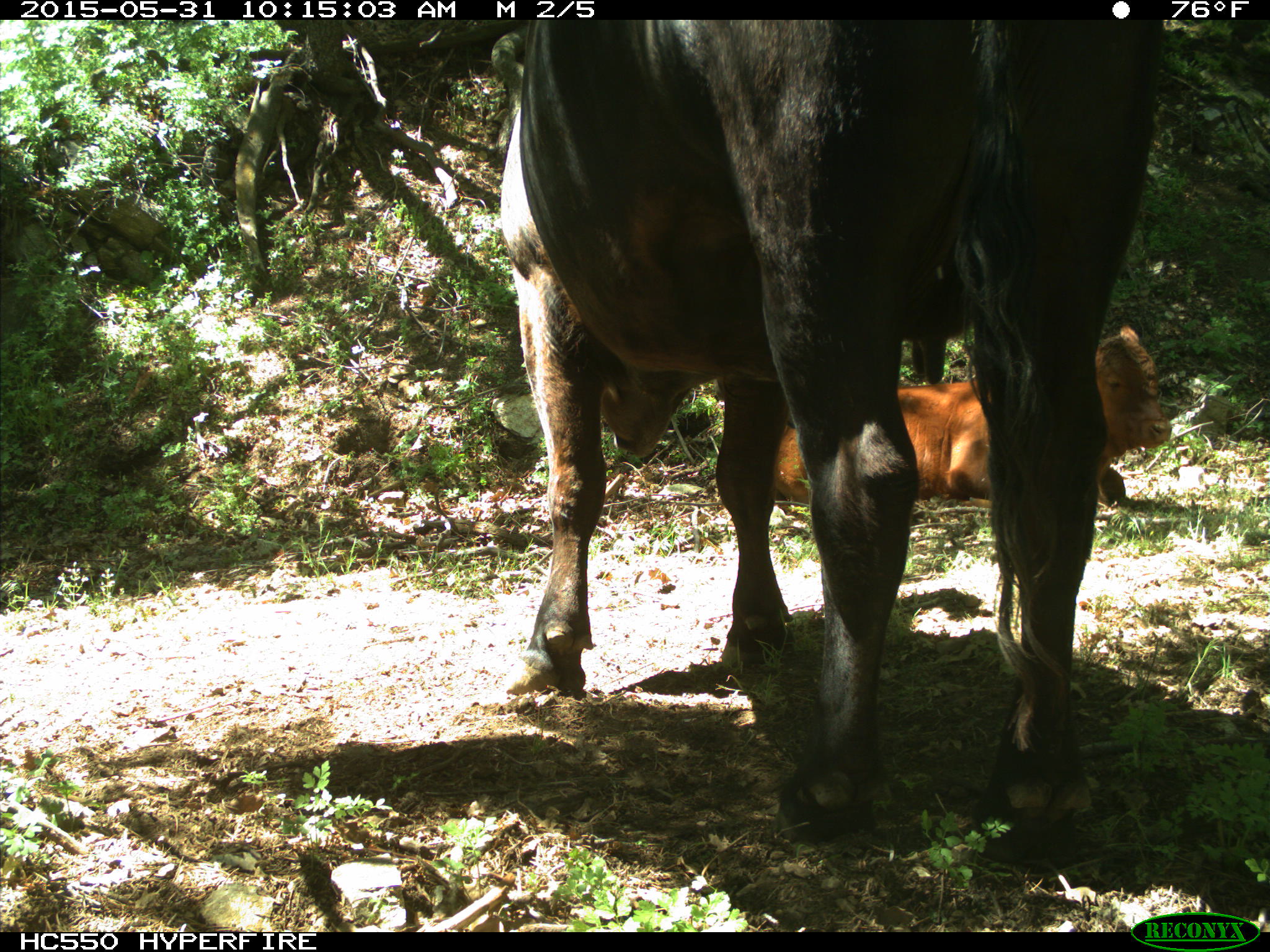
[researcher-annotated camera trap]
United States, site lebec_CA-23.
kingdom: Animalia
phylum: Chordata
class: Mammalia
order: Artiodactyla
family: Bovidae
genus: Bos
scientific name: Bos taurus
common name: domestic cow